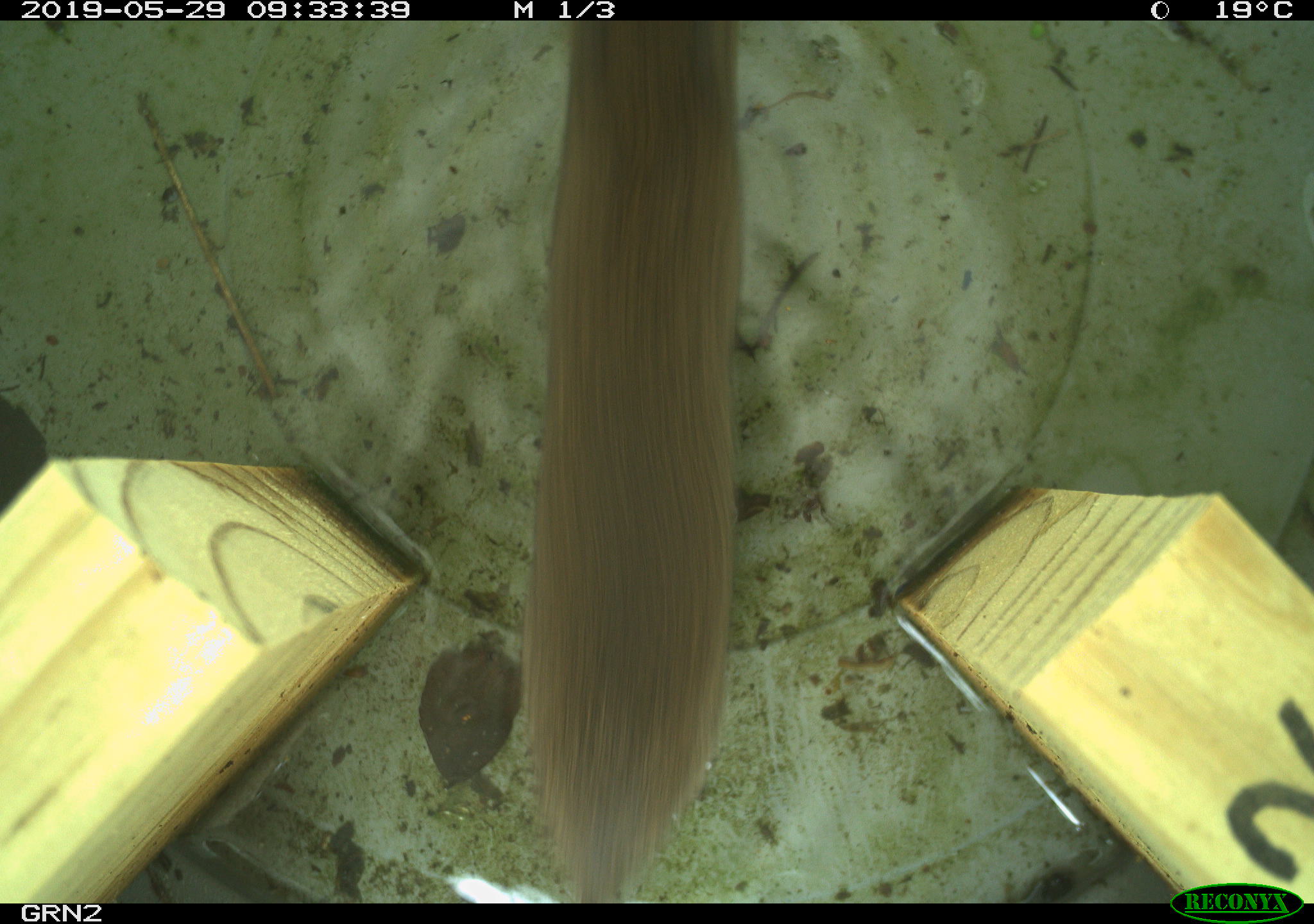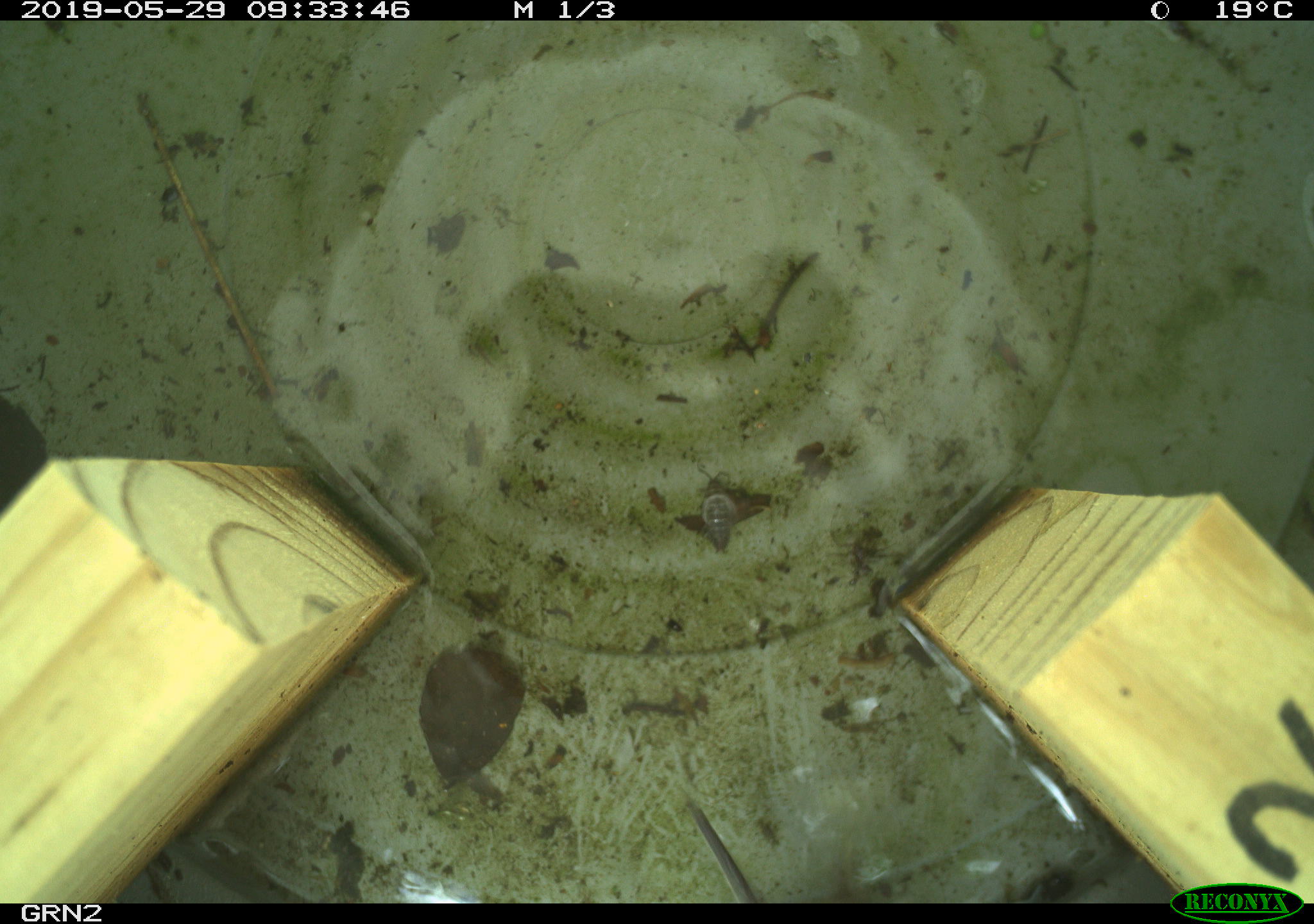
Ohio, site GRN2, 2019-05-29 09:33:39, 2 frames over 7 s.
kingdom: Animalia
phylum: Chordata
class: Mammalia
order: Rodentia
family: Cricetidae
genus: Microtus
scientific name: Microtus pennsylvanicus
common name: meadow vole